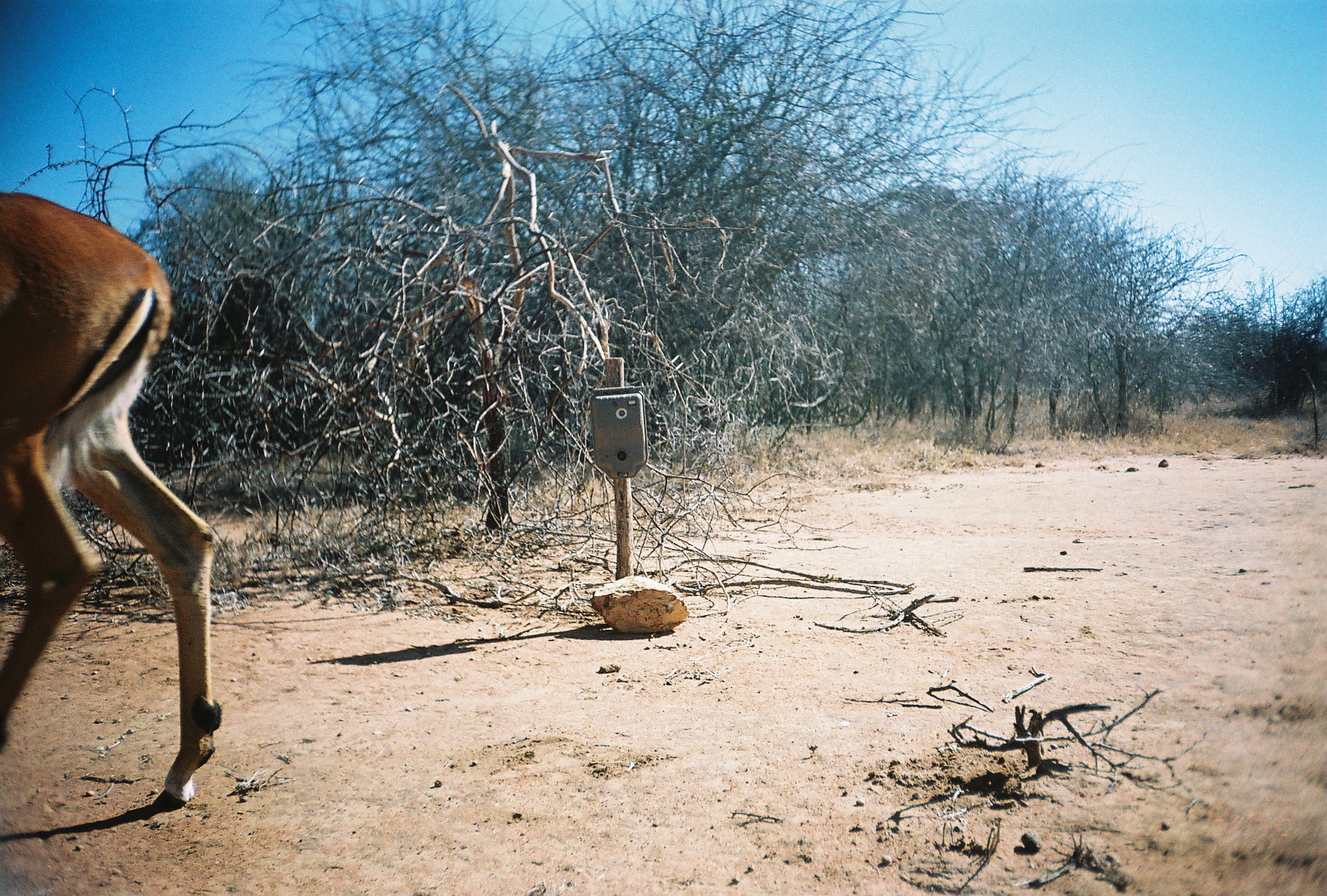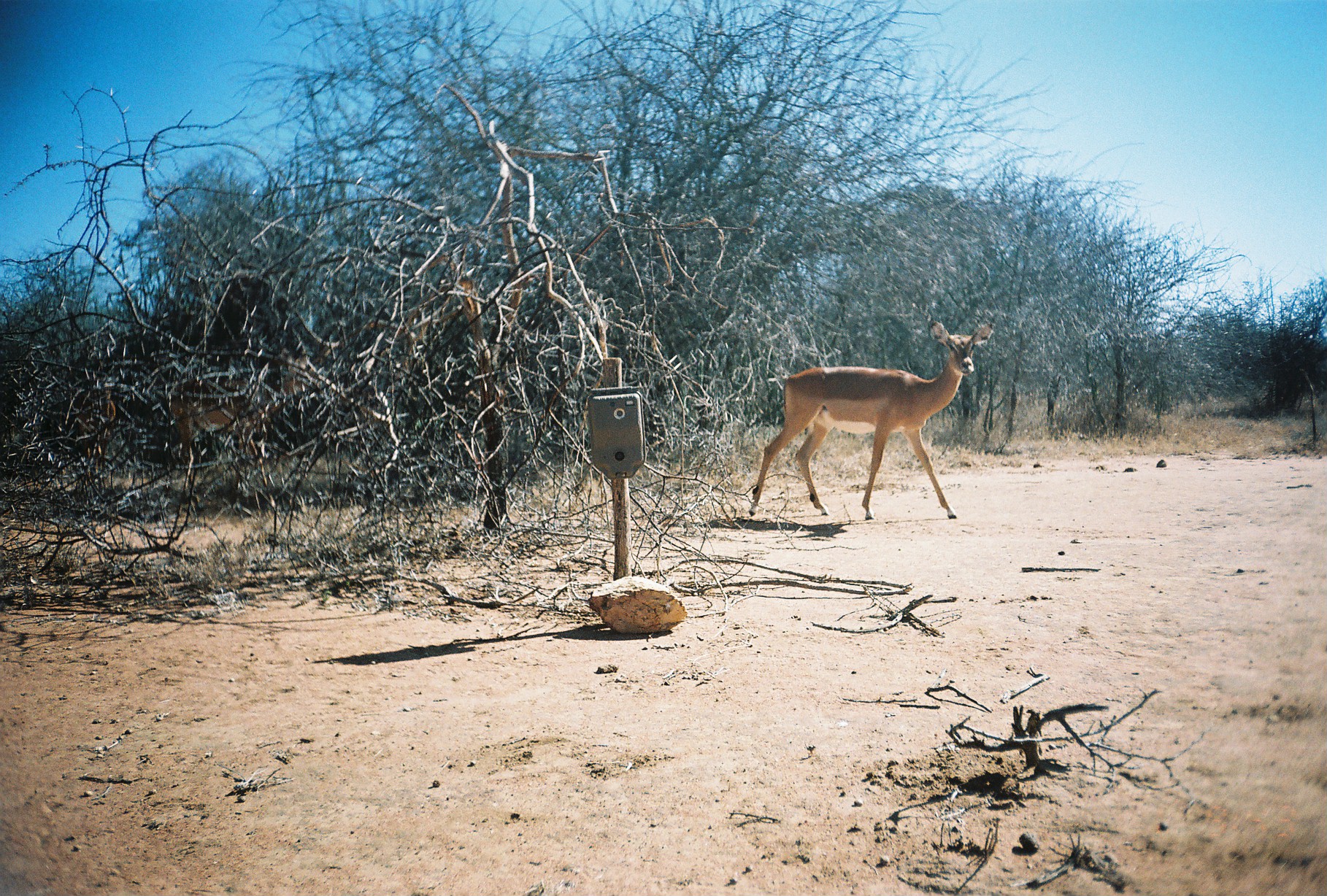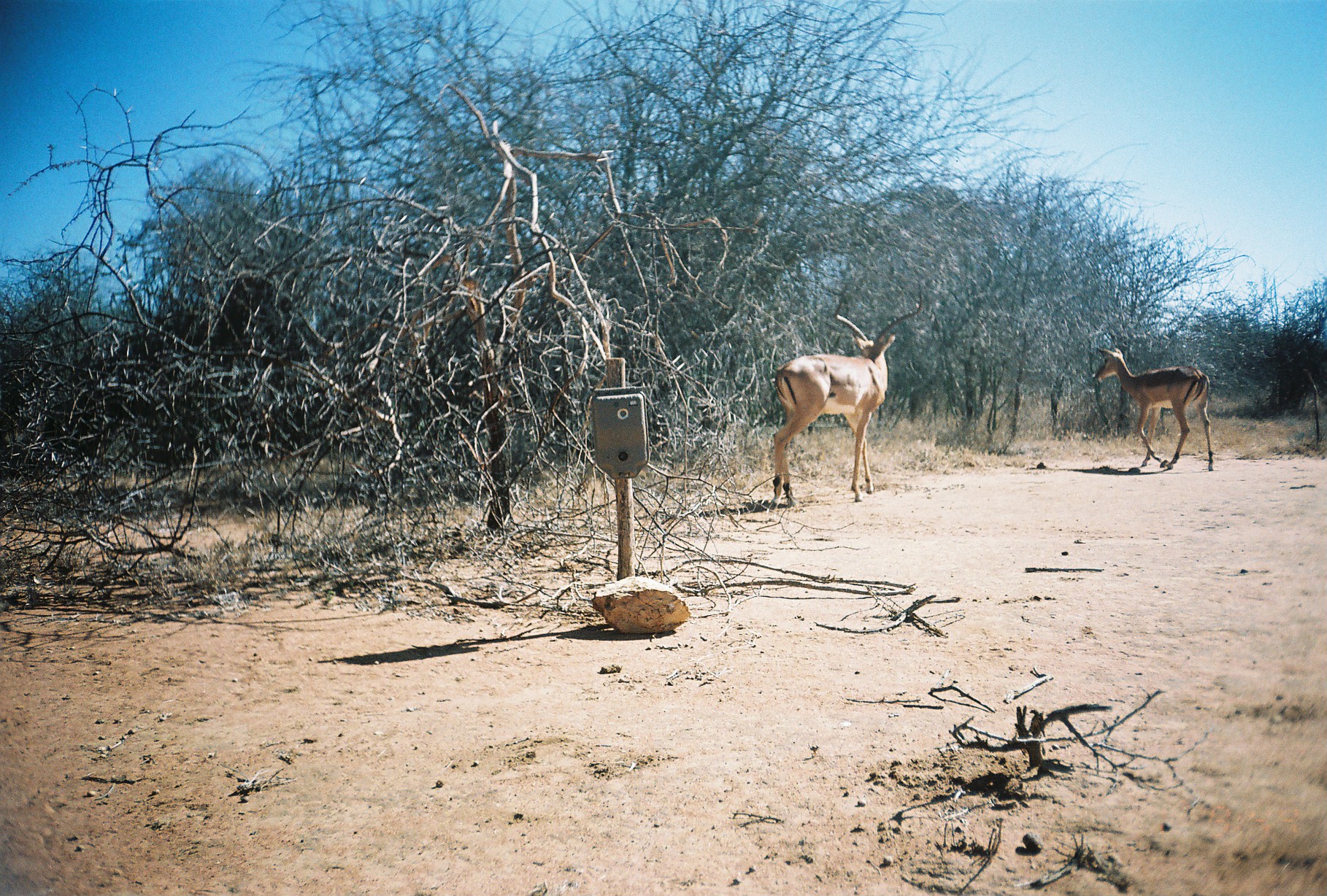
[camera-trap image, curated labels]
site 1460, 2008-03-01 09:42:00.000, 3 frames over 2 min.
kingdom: Animalia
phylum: Chordata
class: Mammalia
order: Artiodactyla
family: Bovidae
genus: Aepyceros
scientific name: Aepyceros melampus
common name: impala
Aepyceros melampus (impala), count 1.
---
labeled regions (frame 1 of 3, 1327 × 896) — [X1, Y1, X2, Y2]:
aepyceros melampus: [0, 185, 222, 811]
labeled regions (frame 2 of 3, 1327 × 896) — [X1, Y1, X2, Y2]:
aepyceros melampus: [748, 321, 994, 520]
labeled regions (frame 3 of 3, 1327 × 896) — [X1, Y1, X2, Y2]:
aepyceros melampus: [771, 283, 923, 509]; [1094, 347, 1214, 471]